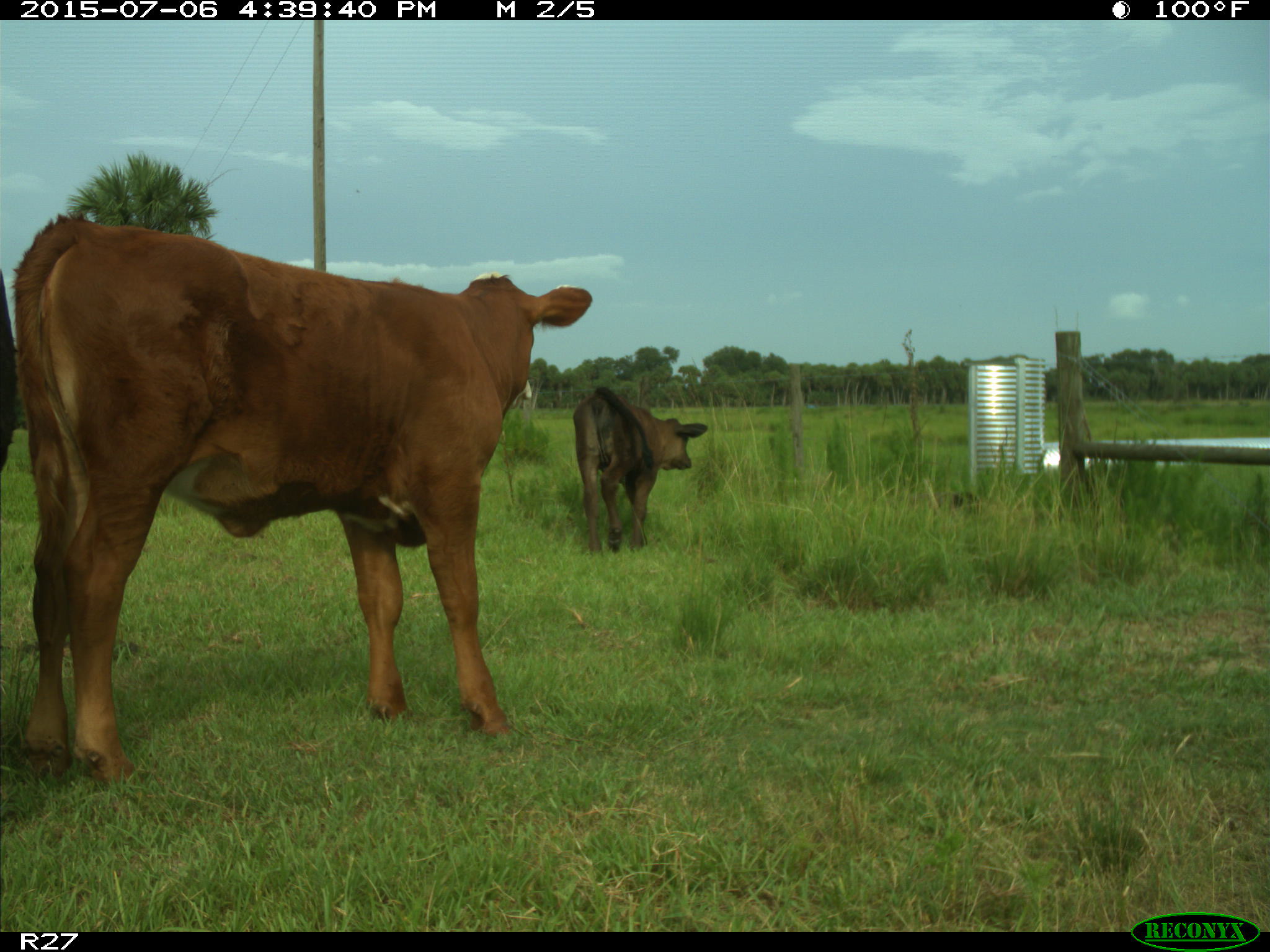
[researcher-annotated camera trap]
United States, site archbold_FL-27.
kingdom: Animalia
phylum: Chordata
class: Mammalia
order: Artiodactyla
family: Bovidae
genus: Bos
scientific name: Bos taurus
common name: domestic cow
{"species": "Bos taurus (domestic cow)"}